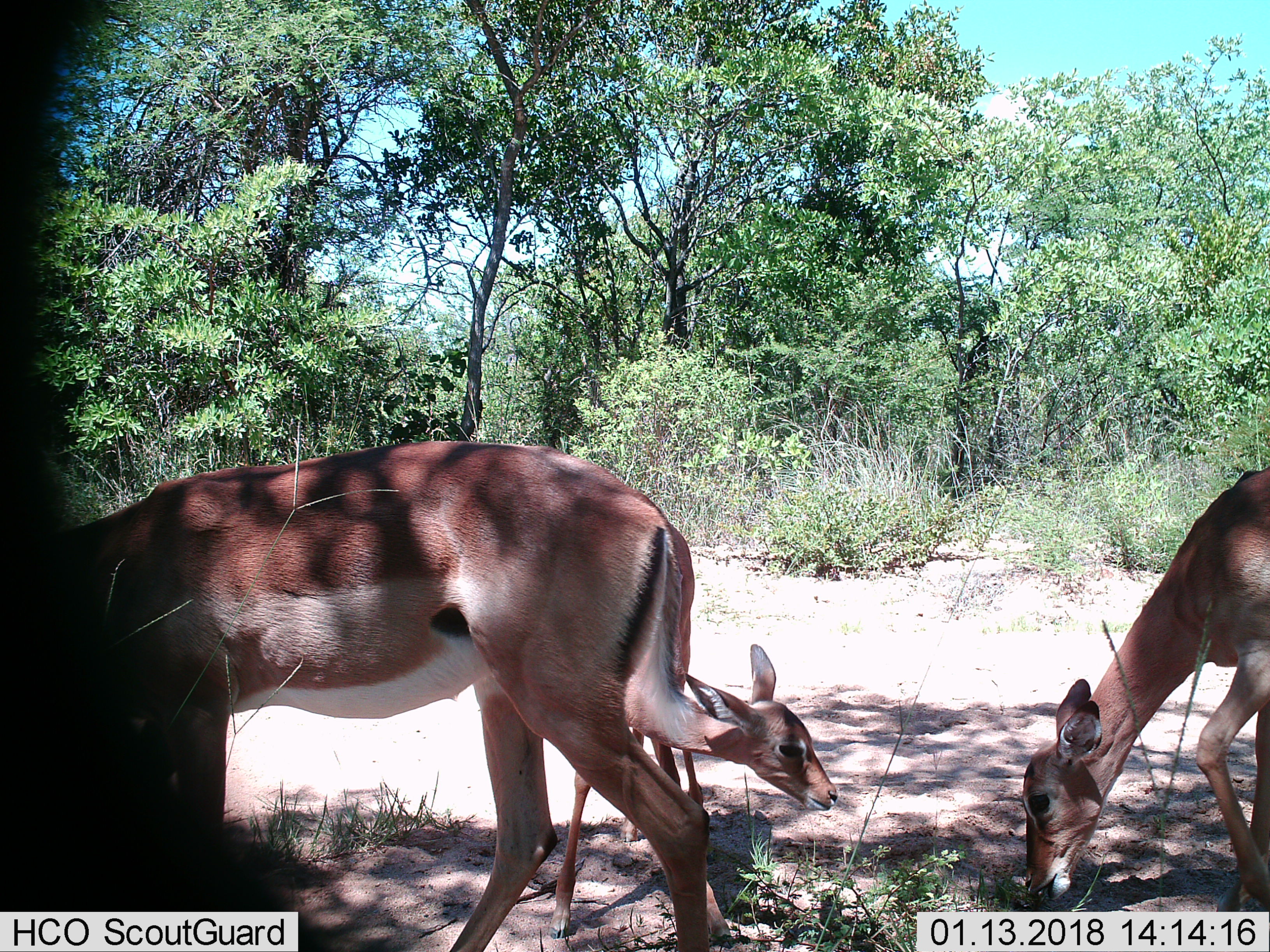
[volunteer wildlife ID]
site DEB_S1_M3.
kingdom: Animalia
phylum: Chordata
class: Mammalia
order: Artiodactyla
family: Bovidae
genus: Aepyceros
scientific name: Aepyceros melampus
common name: impala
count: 3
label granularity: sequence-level